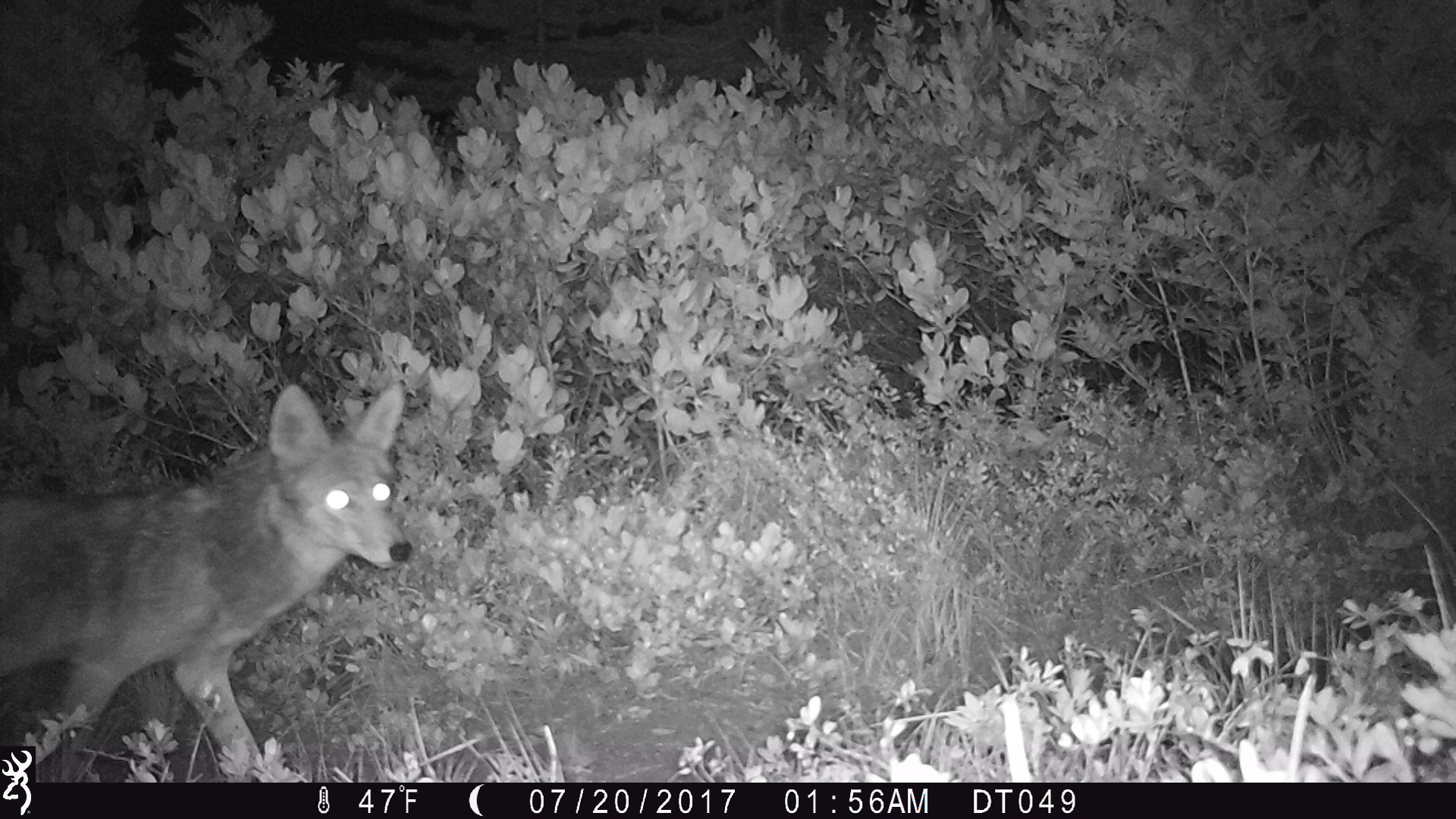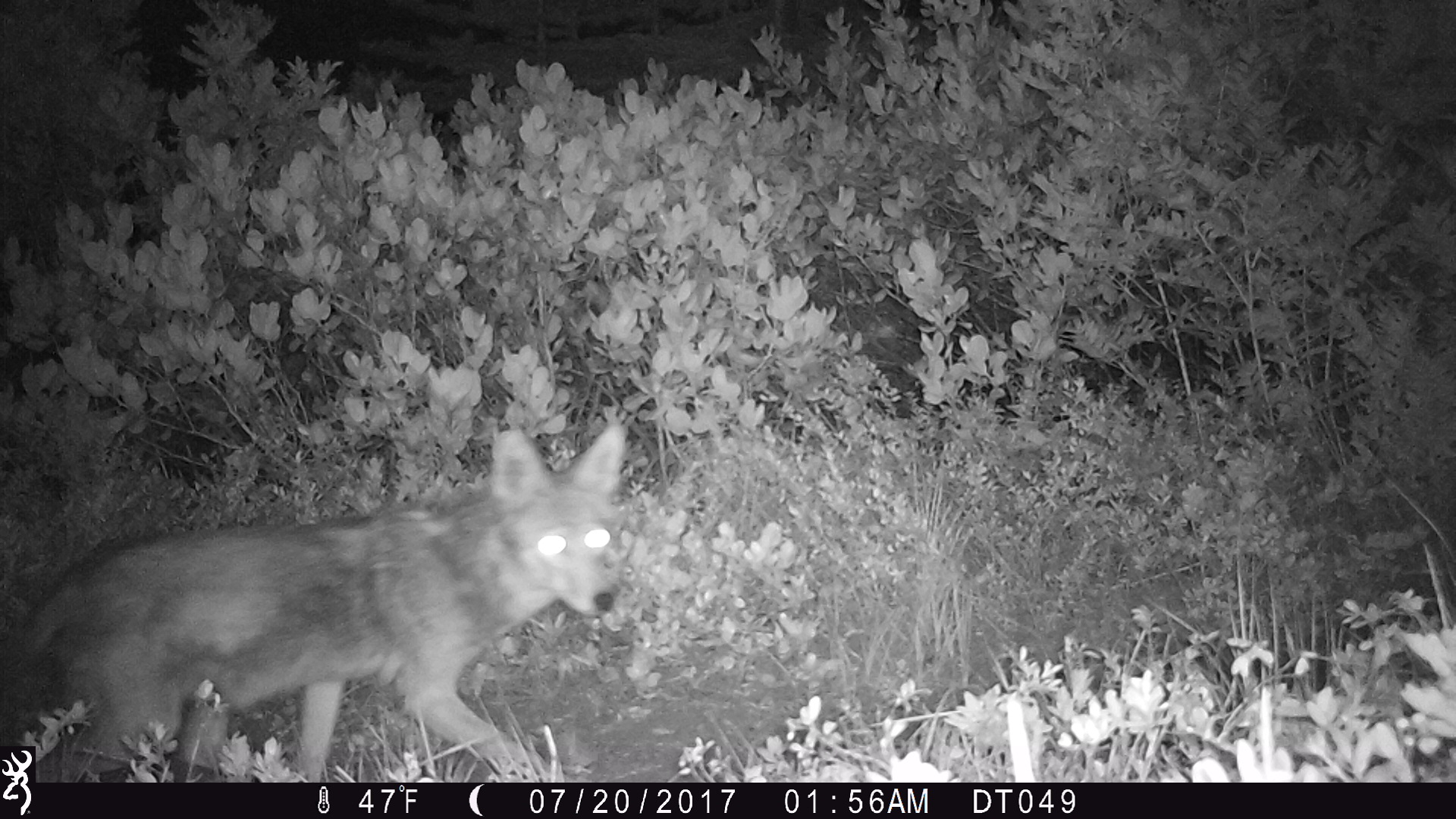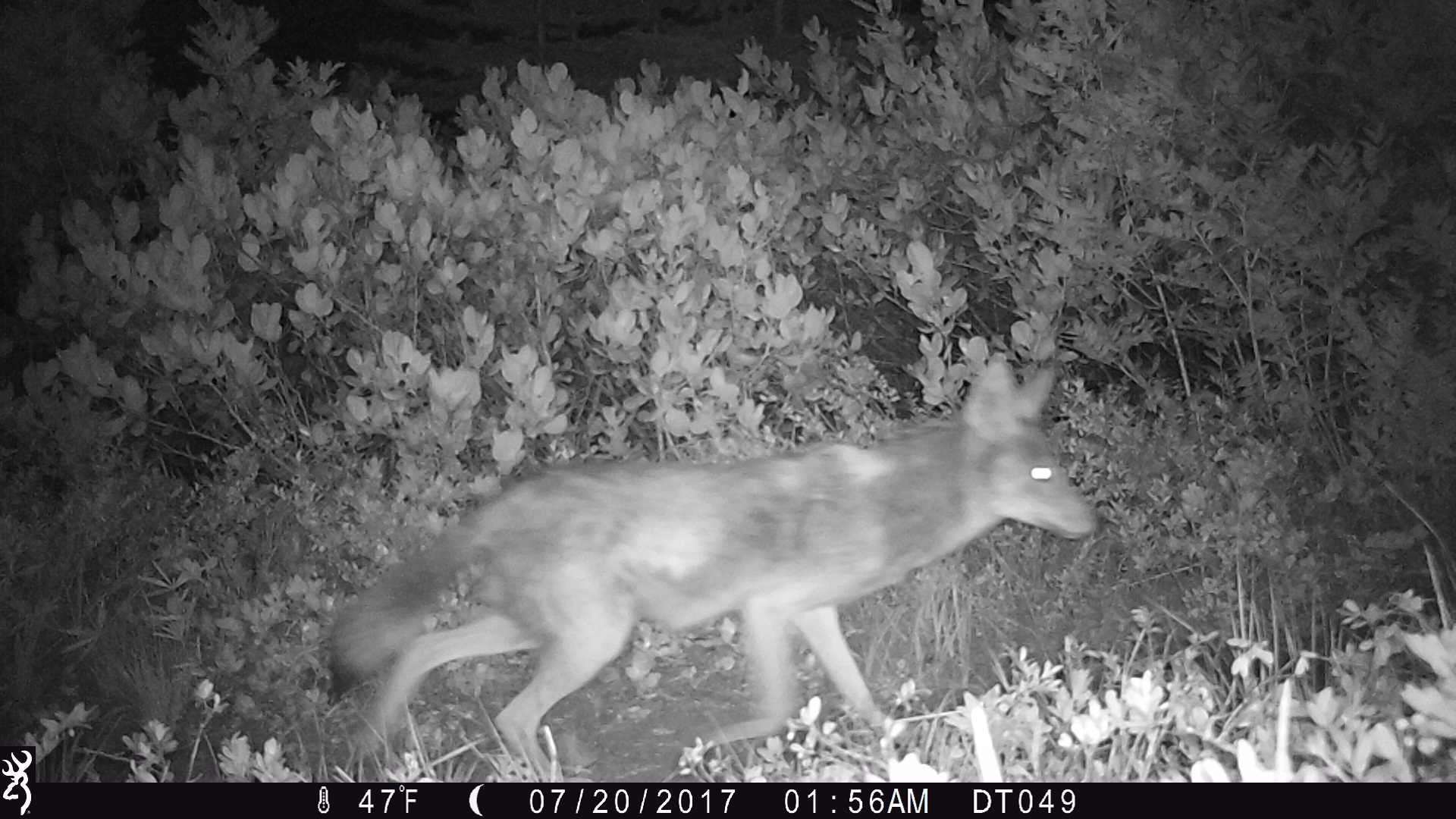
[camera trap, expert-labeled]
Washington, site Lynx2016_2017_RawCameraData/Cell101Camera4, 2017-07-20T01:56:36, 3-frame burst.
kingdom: Animalia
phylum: Chordata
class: Mammalia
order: Carnivora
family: Canidae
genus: Canis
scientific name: Canis latrans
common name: coyote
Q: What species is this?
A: Canis latrans (coyote).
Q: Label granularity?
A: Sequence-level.